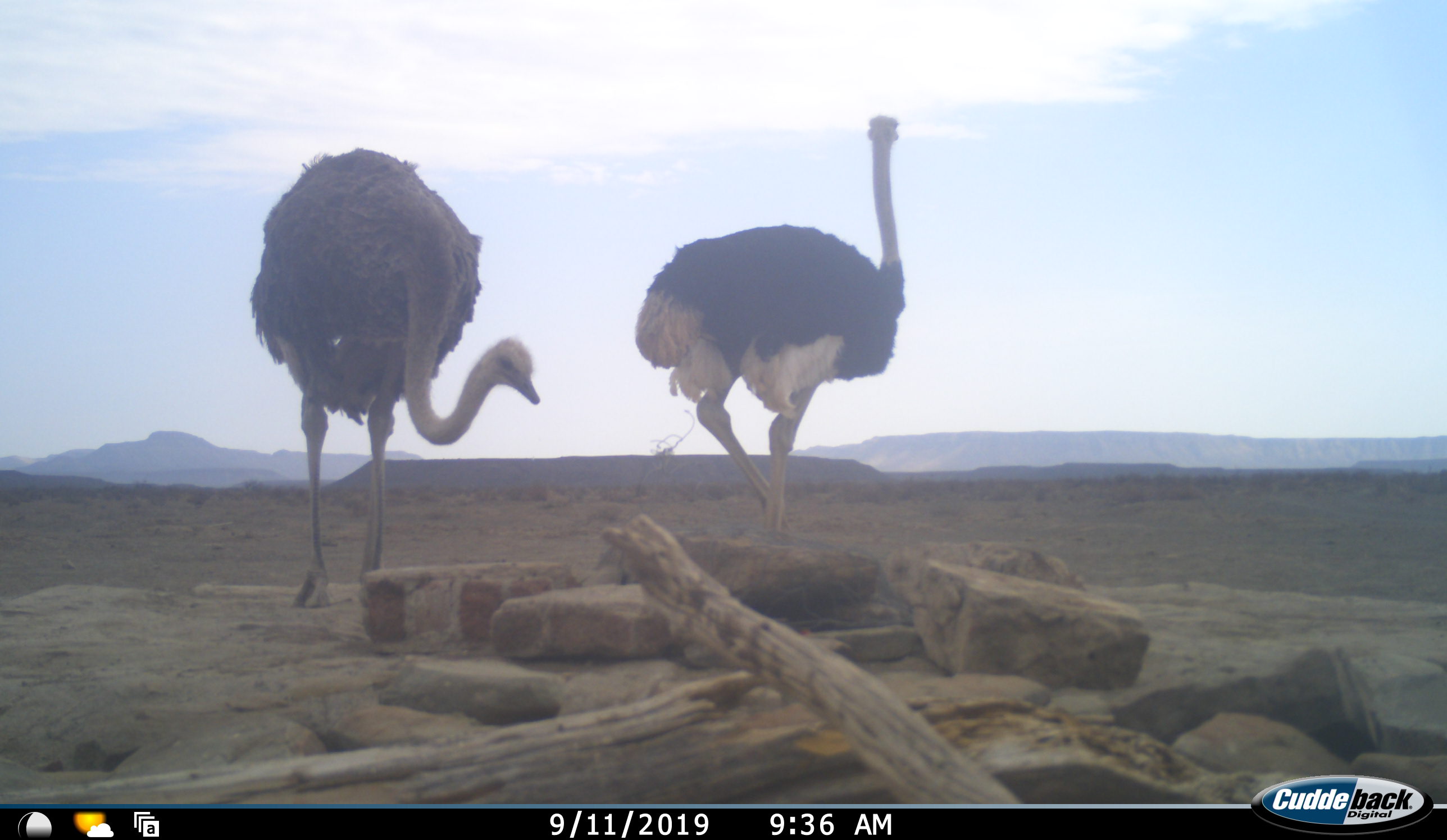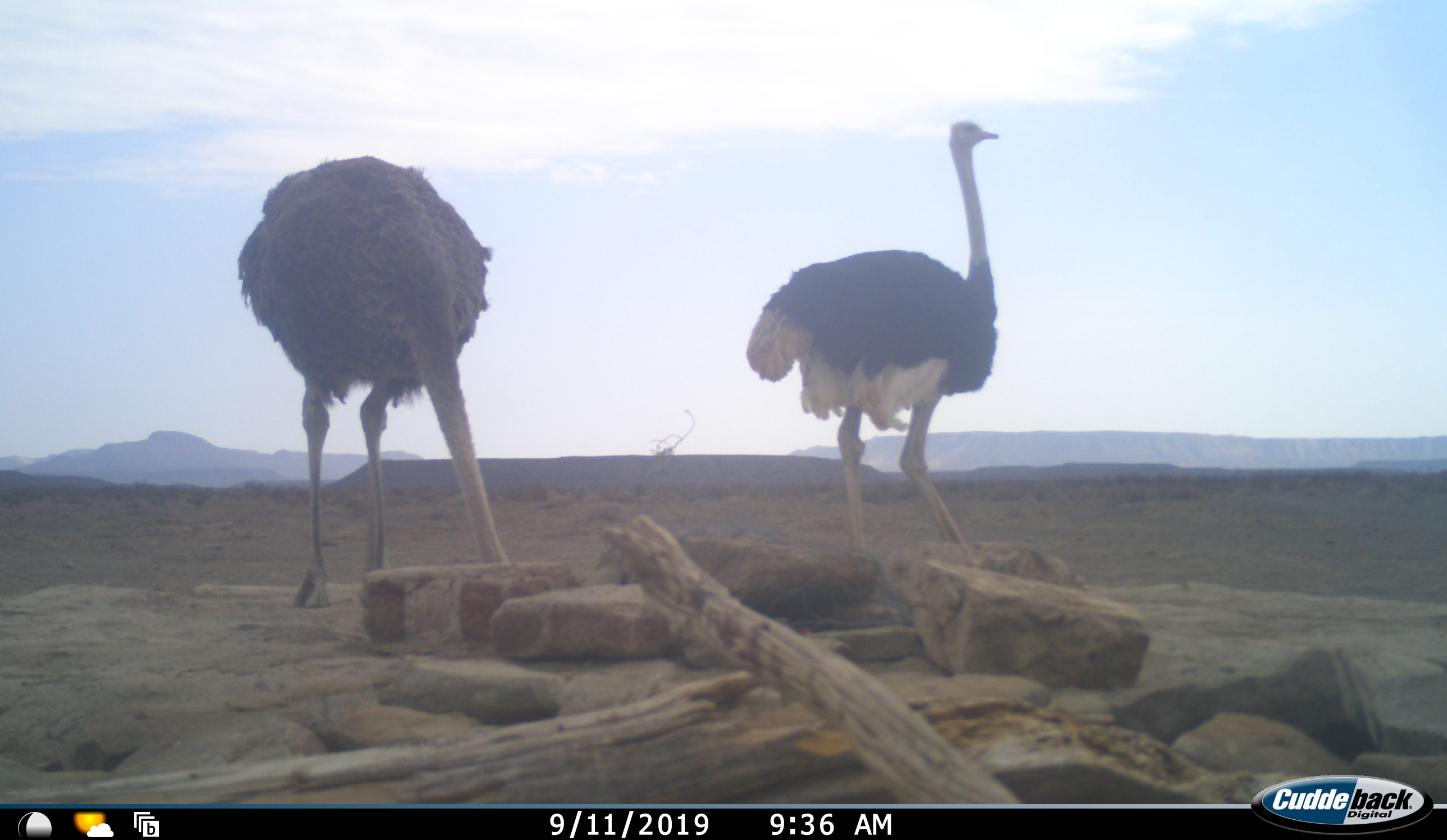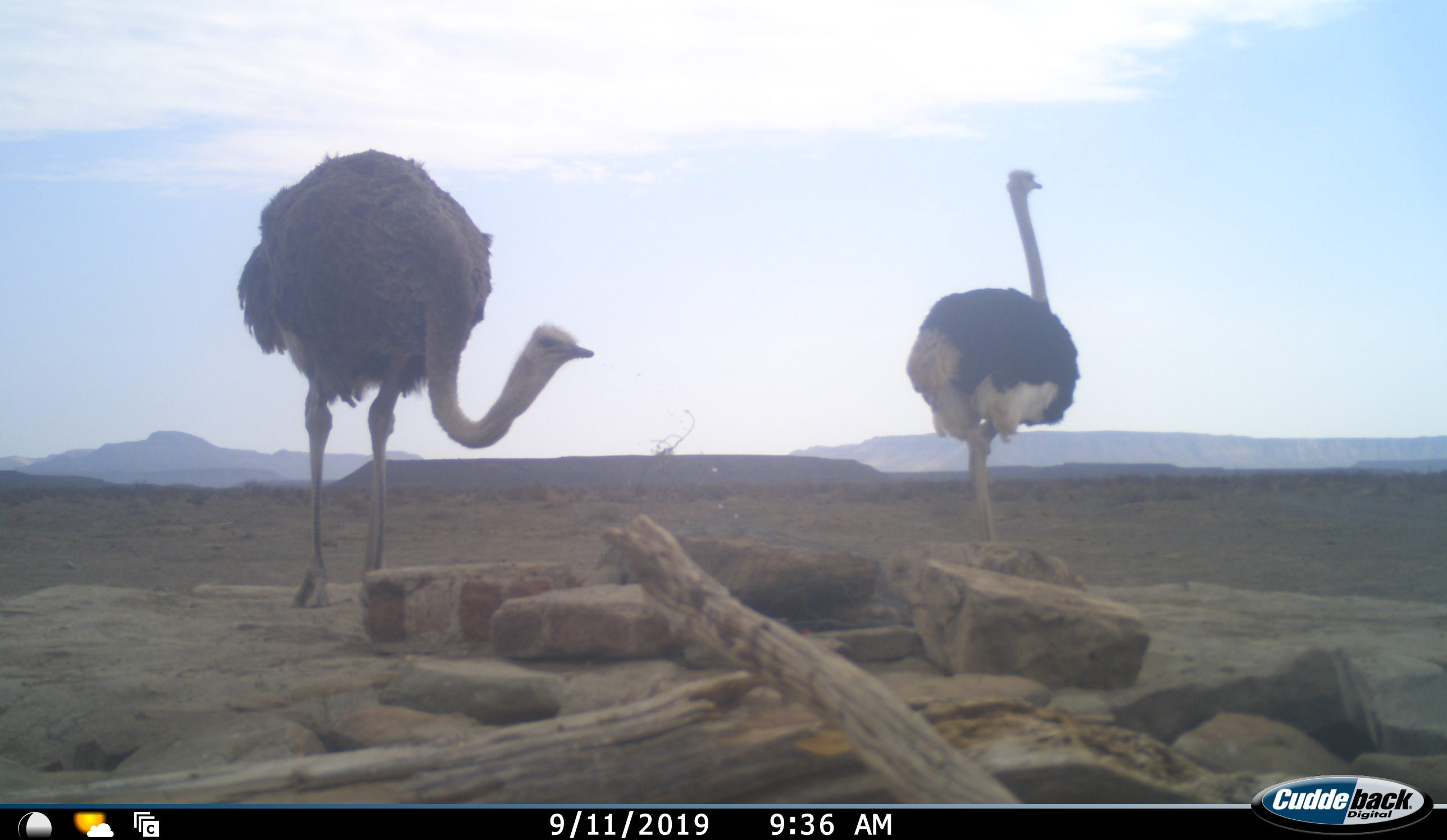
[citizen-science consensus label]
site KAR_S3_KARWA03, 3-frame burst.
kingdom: Animalia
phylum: Chordata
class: Aves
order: Struthioniformes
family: Struthionidae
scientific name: Struthionidae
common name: ostrich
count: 2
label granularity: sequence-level